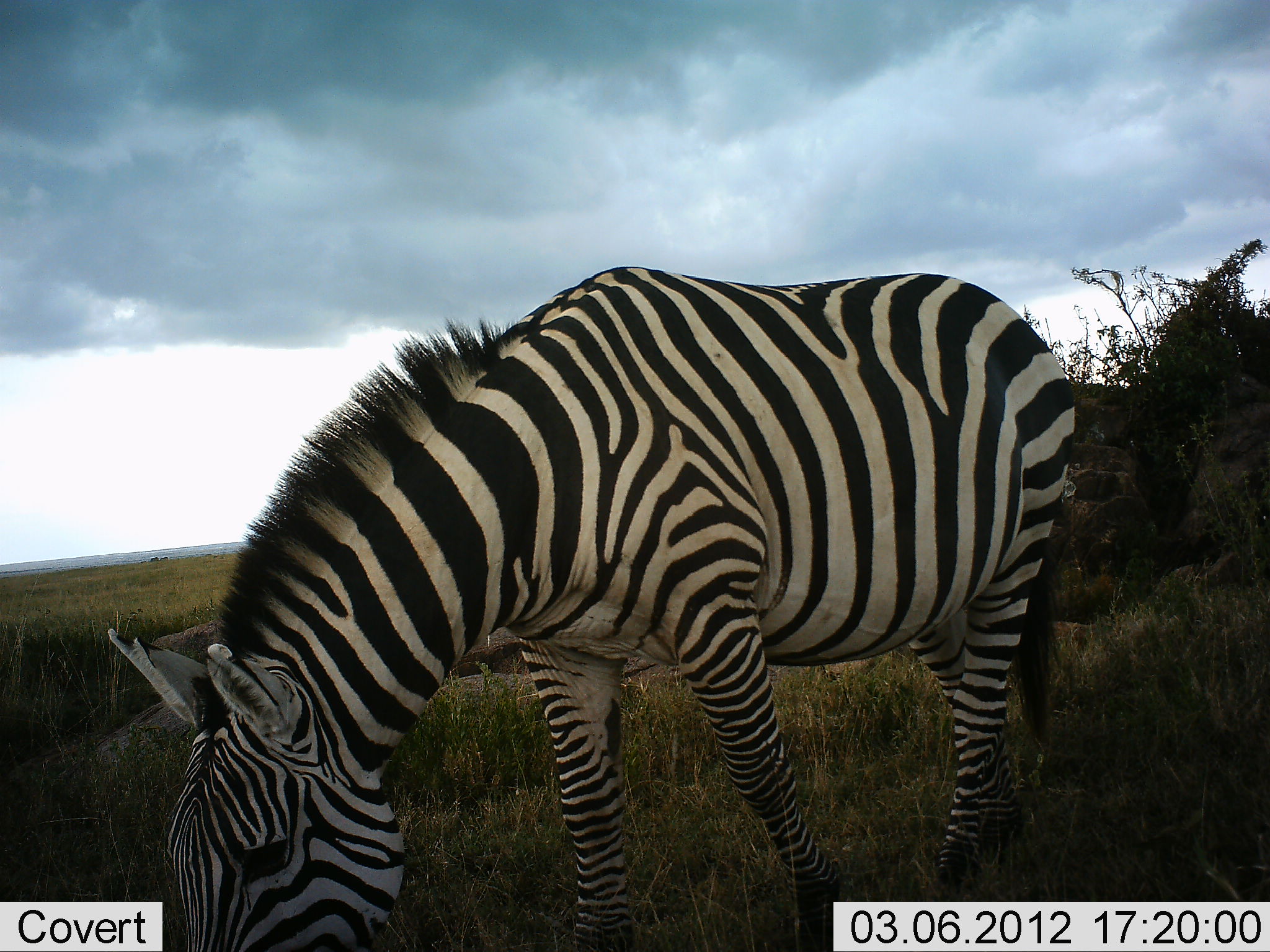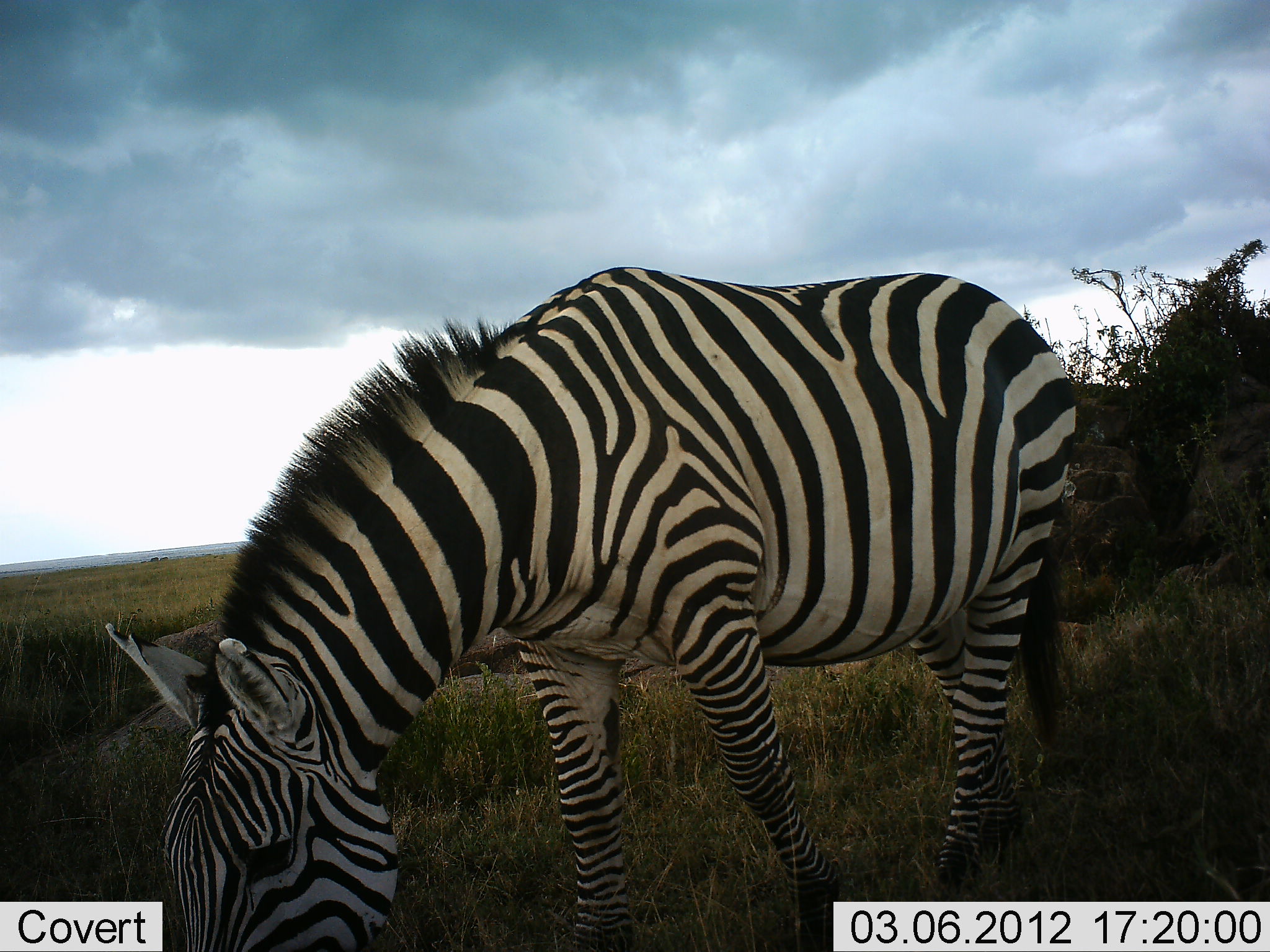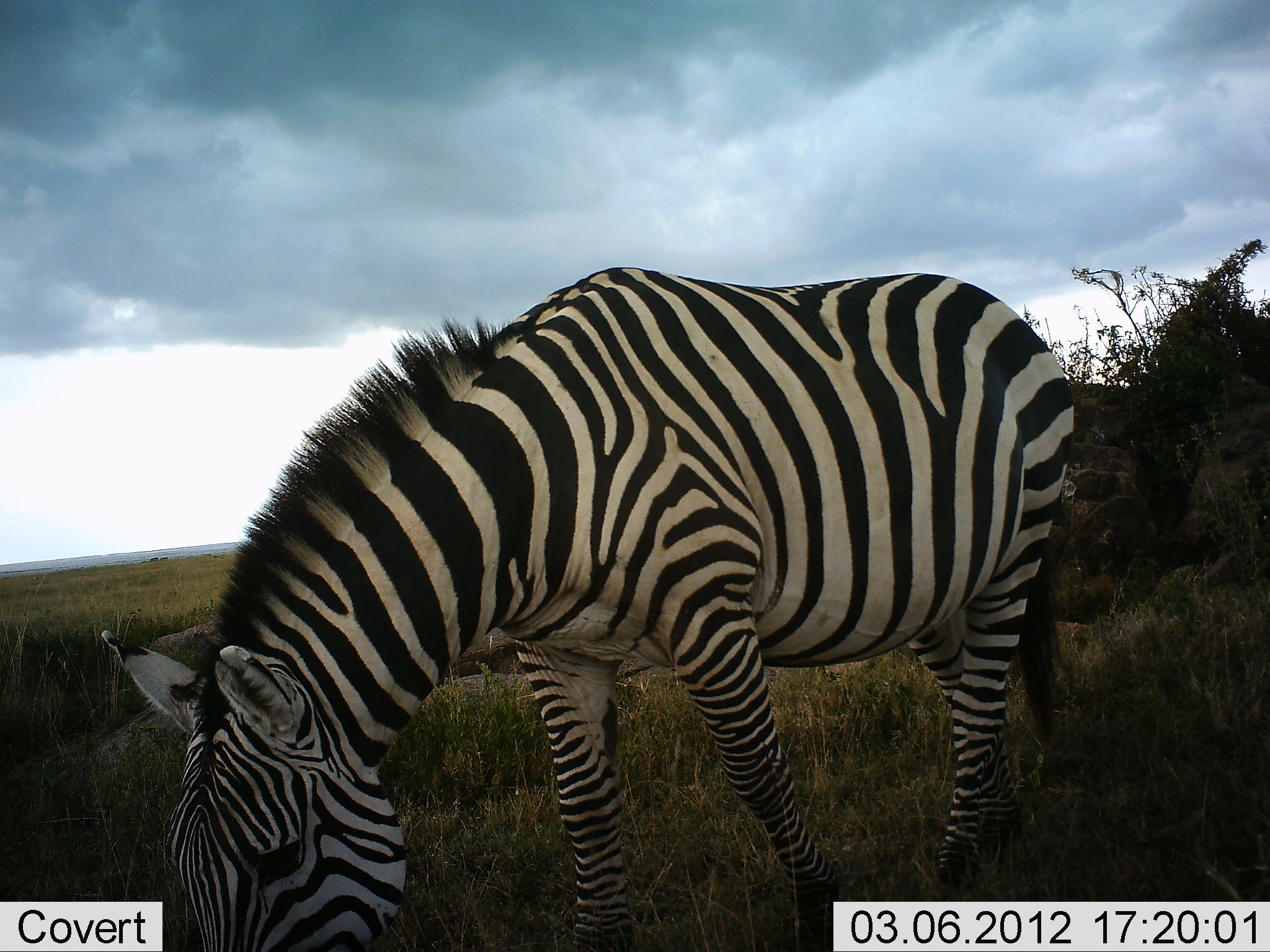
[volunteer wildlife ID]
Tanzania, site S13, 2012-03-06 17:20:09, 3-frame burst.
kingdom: Animalia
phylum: Chordata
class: Mammalia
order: Perissodactyla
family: Equidae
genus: Equus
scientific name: Equus quagga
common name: plains zebra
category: zebra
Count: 1.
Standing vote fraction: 30%.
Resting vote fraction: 0%.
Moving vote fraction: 0%.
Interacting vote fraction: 0%.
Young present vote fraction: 0%.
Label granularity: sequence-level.